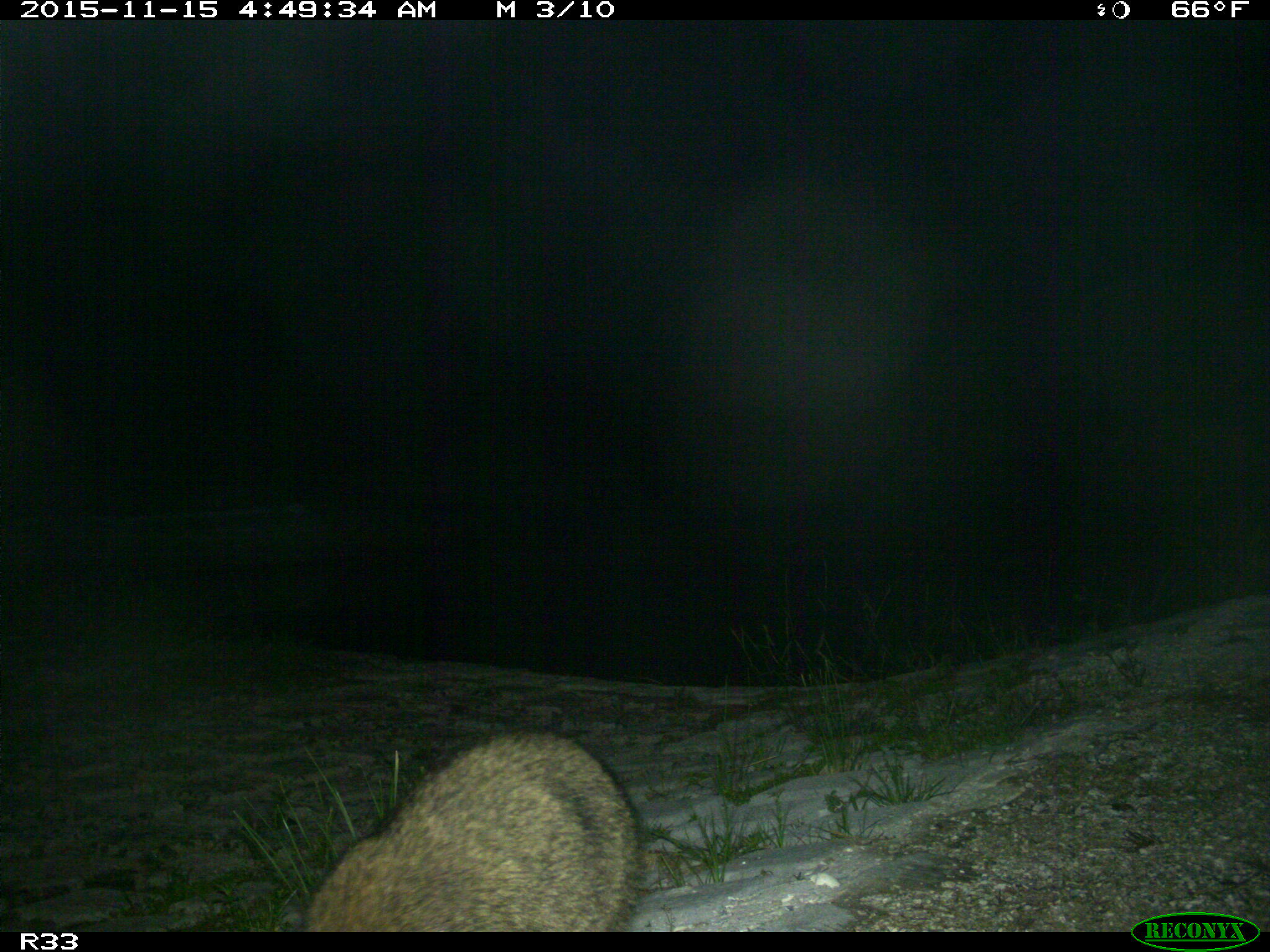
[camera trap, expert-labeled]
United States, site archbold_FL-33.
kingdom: Animalia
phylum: Chordata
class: Mammalia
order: Carnivora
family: Procyonidae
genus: Procyon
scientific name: Procyon lotor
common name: common raccoon